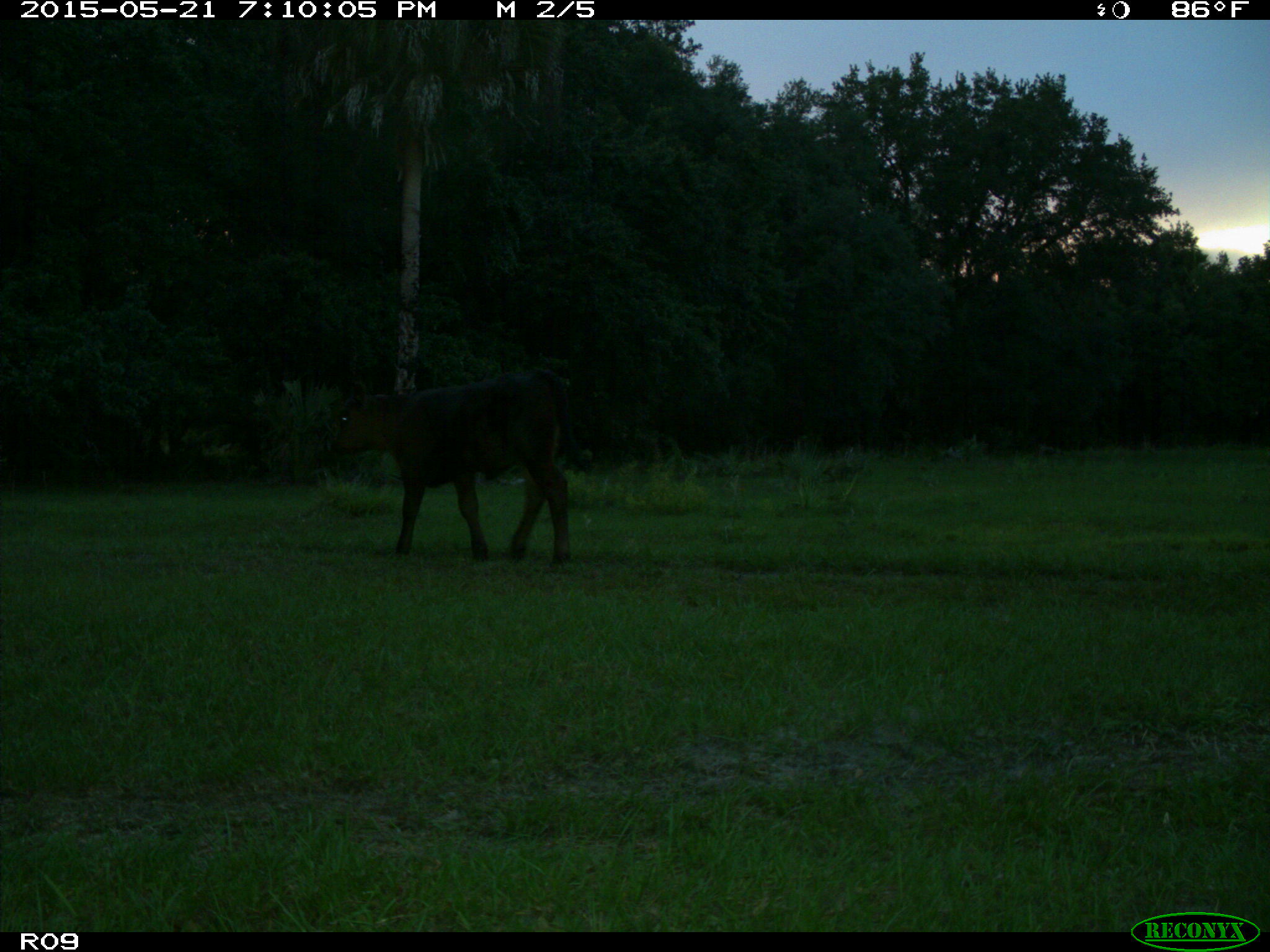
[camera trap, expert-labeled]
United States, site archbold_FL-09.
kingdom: Animalia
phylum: Chordata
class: Mammalia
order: Artiodactyla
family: Bovidae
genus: Bos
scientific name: Bos taurus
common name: domestic cow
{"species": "Bos taurus (domestic cow)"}